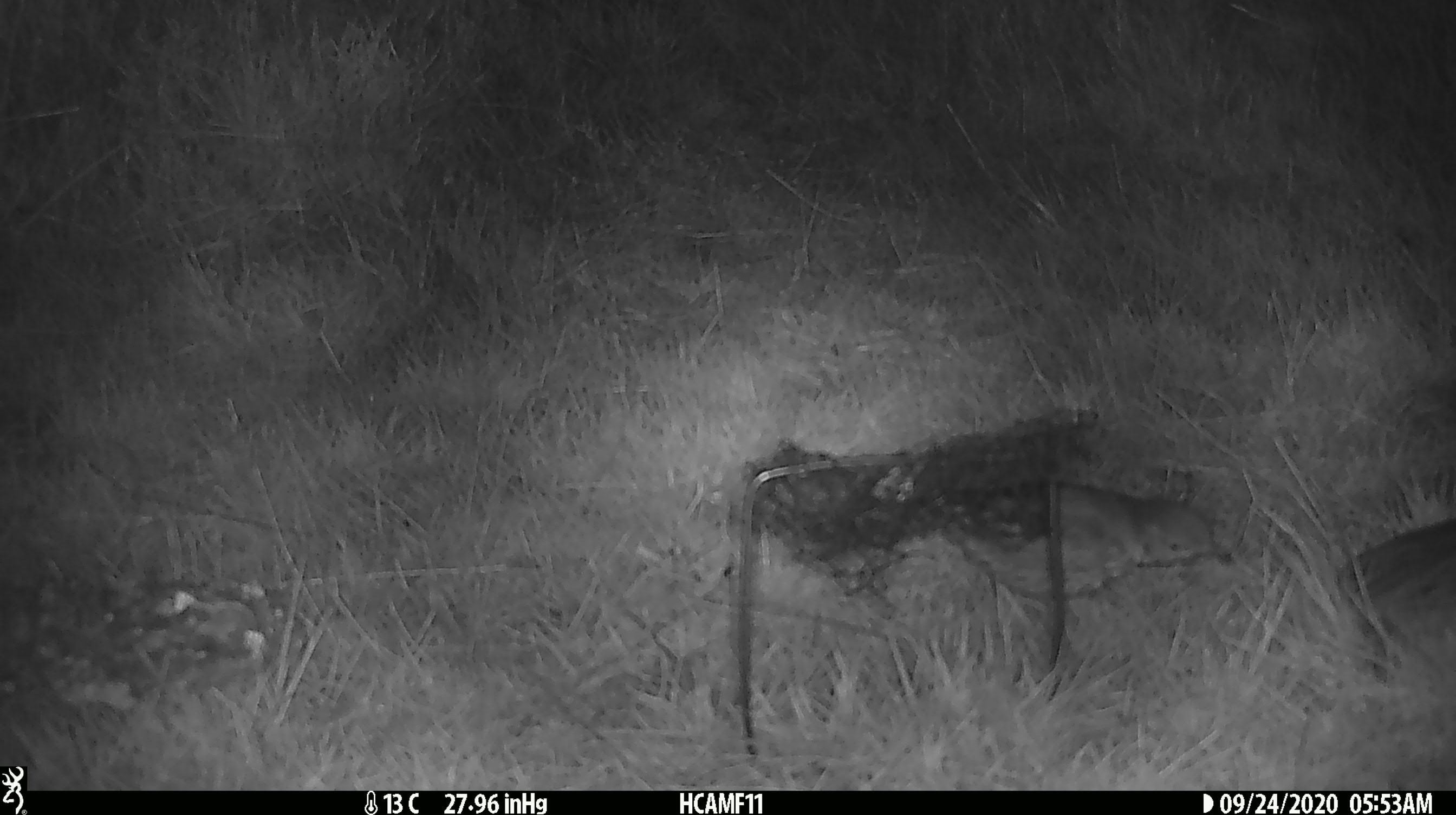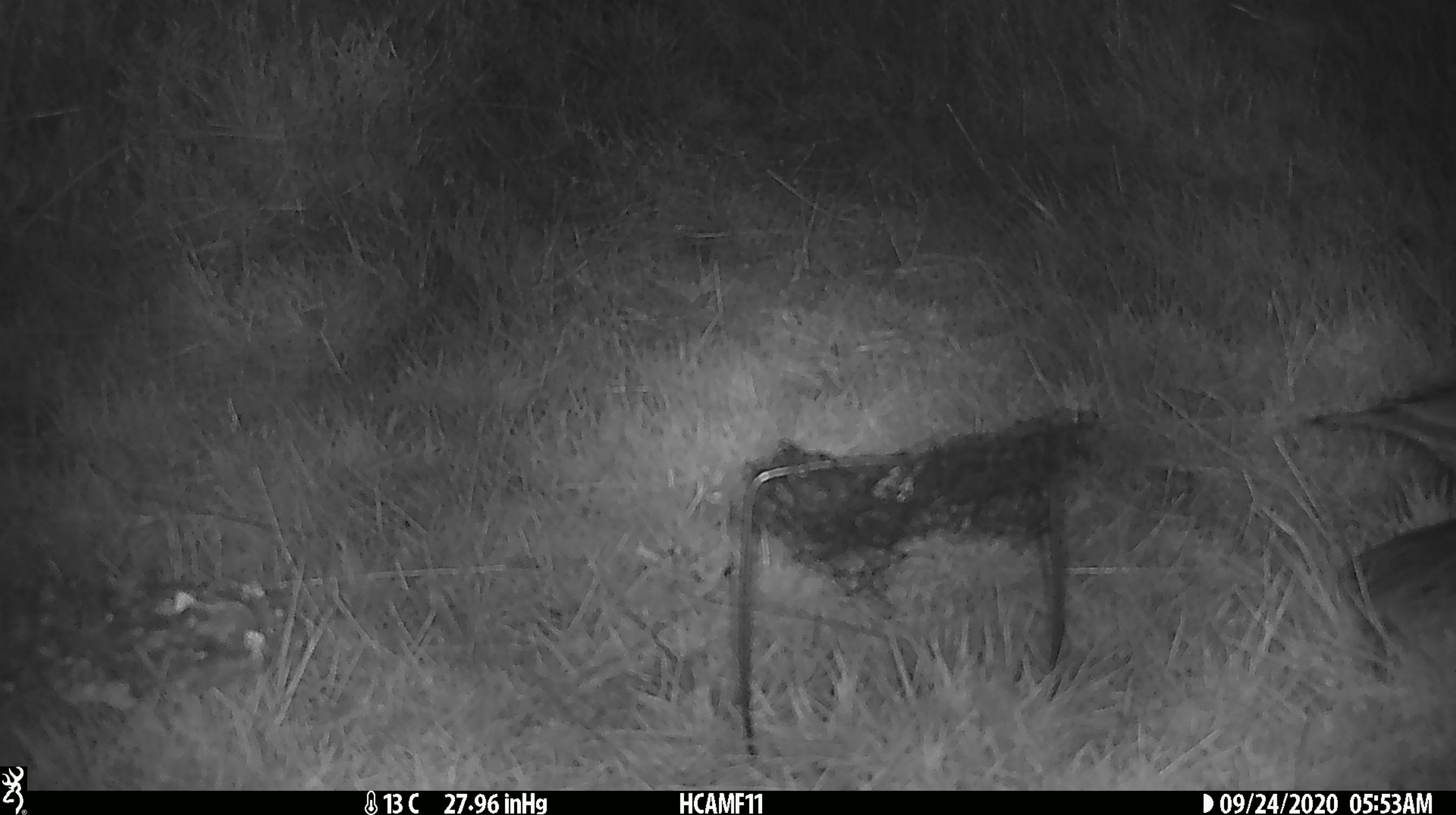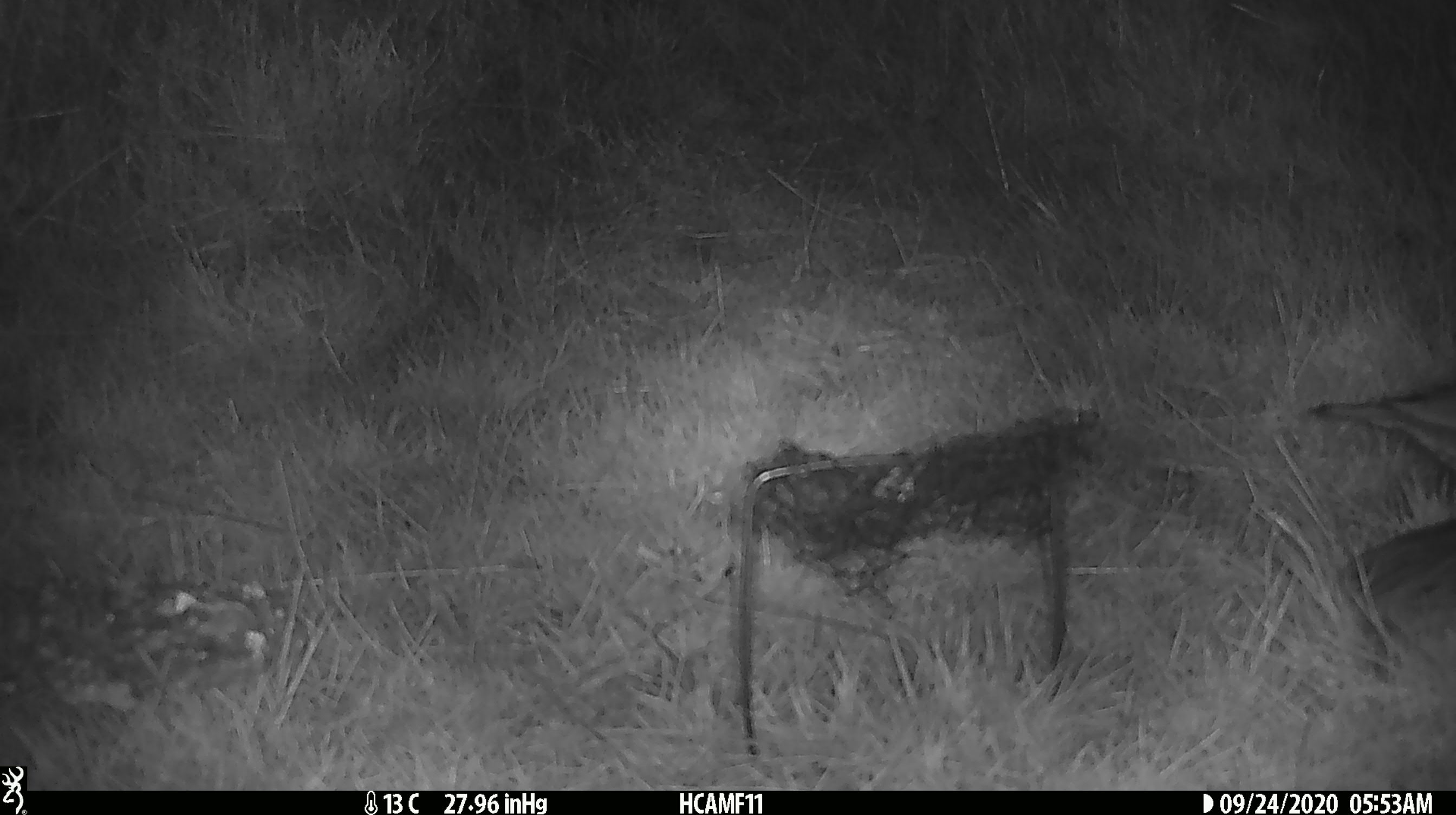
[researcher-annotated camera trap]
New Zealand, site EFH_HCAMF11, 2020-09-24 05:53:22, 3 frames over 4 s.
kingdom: Animalia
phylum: Chordata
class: Aves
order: Passeriformes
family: Turdidae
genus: Turdus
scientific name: Turdus philomelos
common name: song thrush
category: thrush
Thrush (song thrush) (Turdus philomelos).